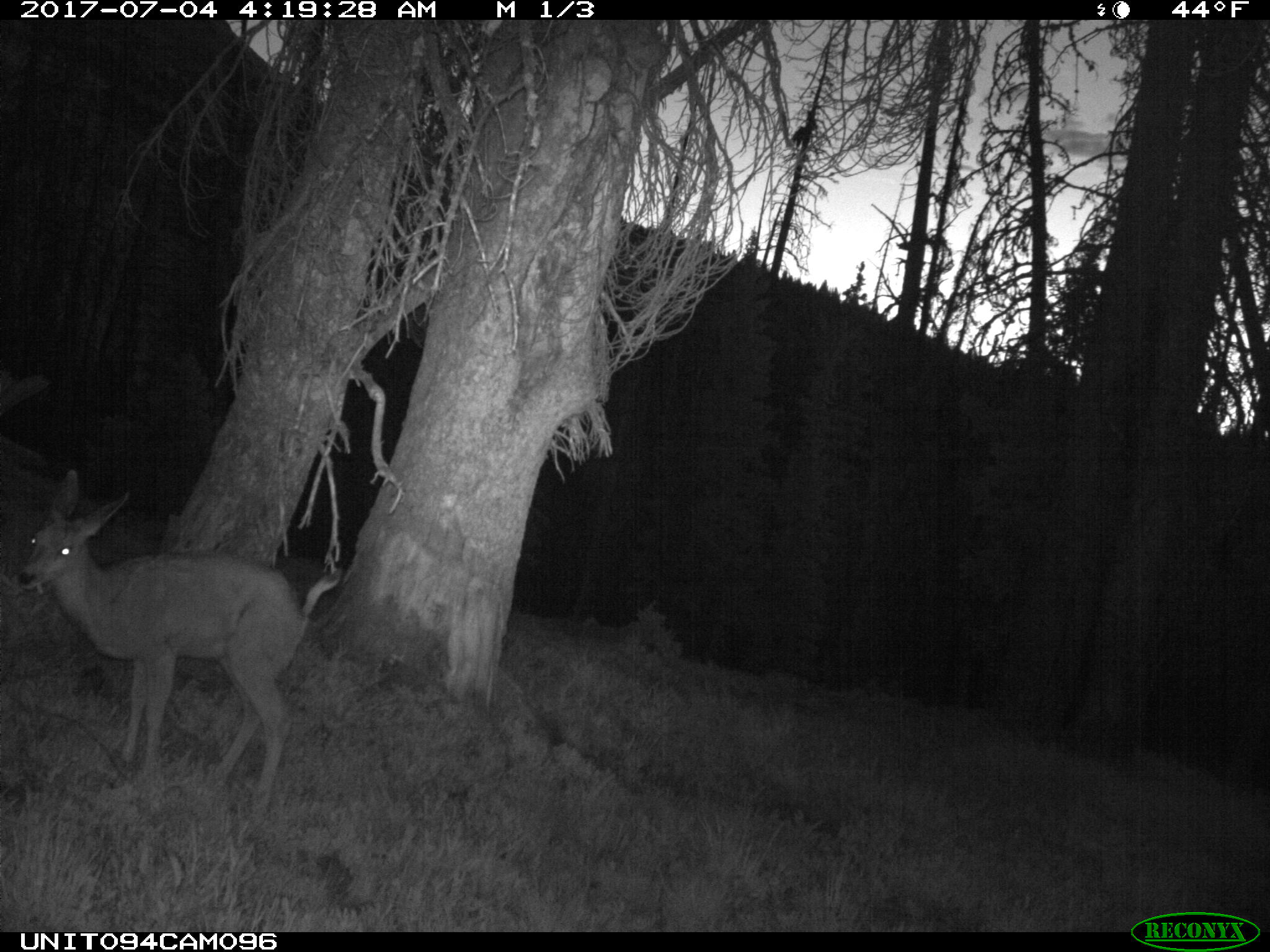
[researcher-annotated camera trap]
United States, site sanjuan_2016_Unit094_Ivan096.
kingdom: Animalia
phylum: Chordata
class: Mammalia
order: Artiodactyla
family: Cervidae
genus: Odocoileus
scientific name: Odocoileus hemionus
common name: mule deer